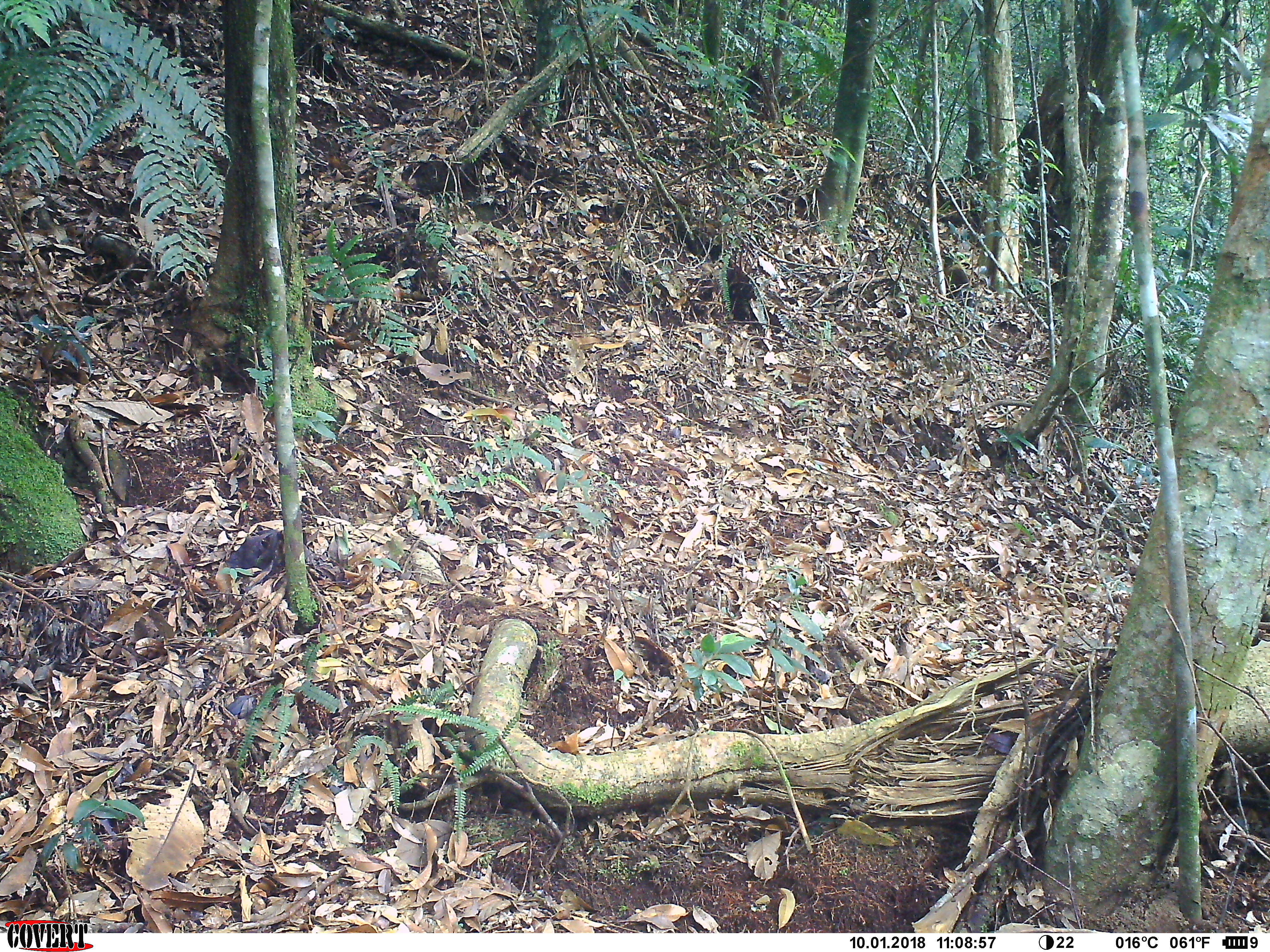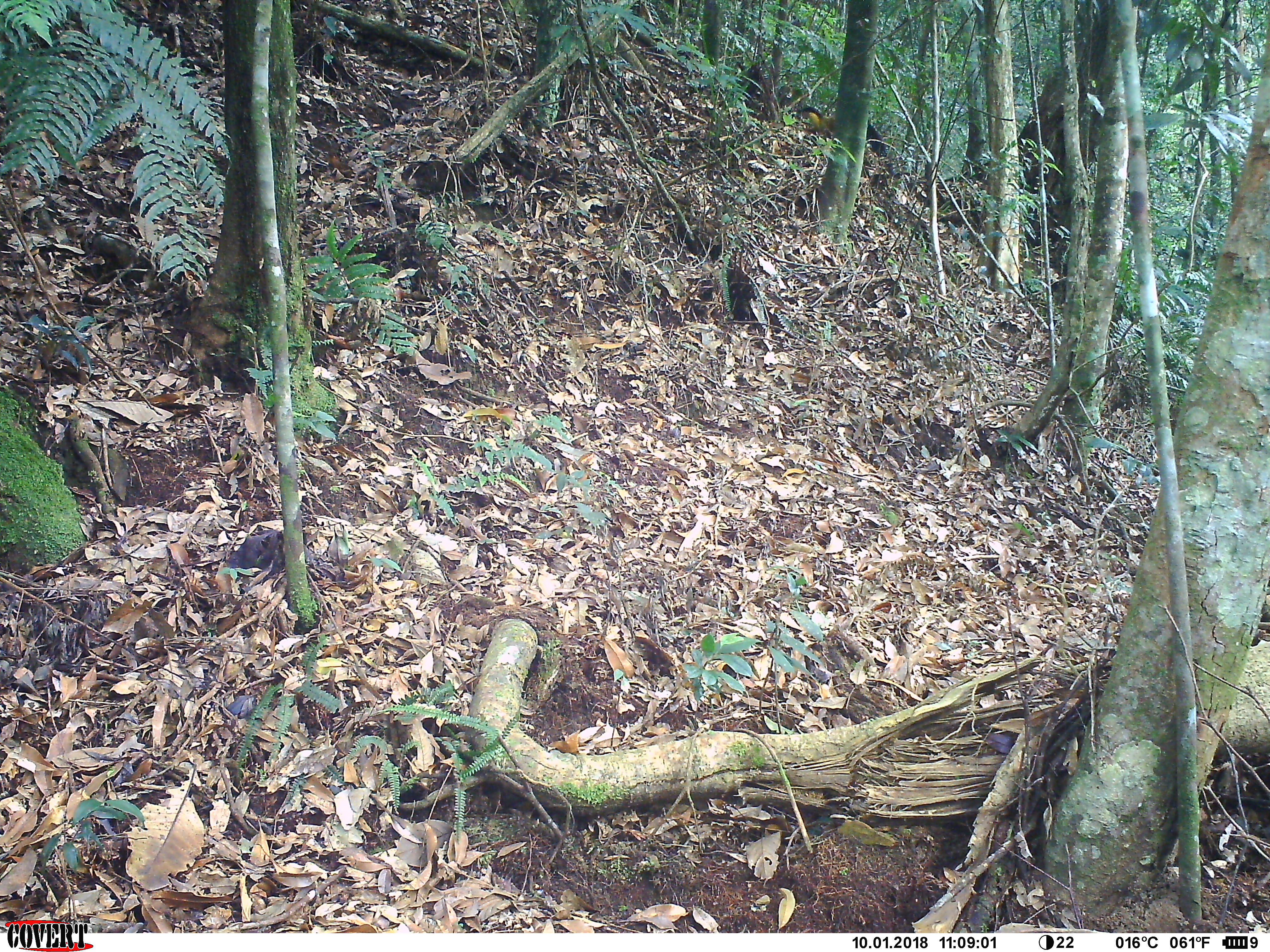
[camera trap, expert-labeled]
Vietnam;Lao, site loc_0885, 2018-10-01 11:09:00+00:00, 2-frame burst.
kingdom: Animalia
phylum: Chordata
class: Mammalia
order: Carnivora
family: Mustelidae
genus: Martes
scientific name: Martes flavigula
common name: yellow-throated marten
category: yellow throated marten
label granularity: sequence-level